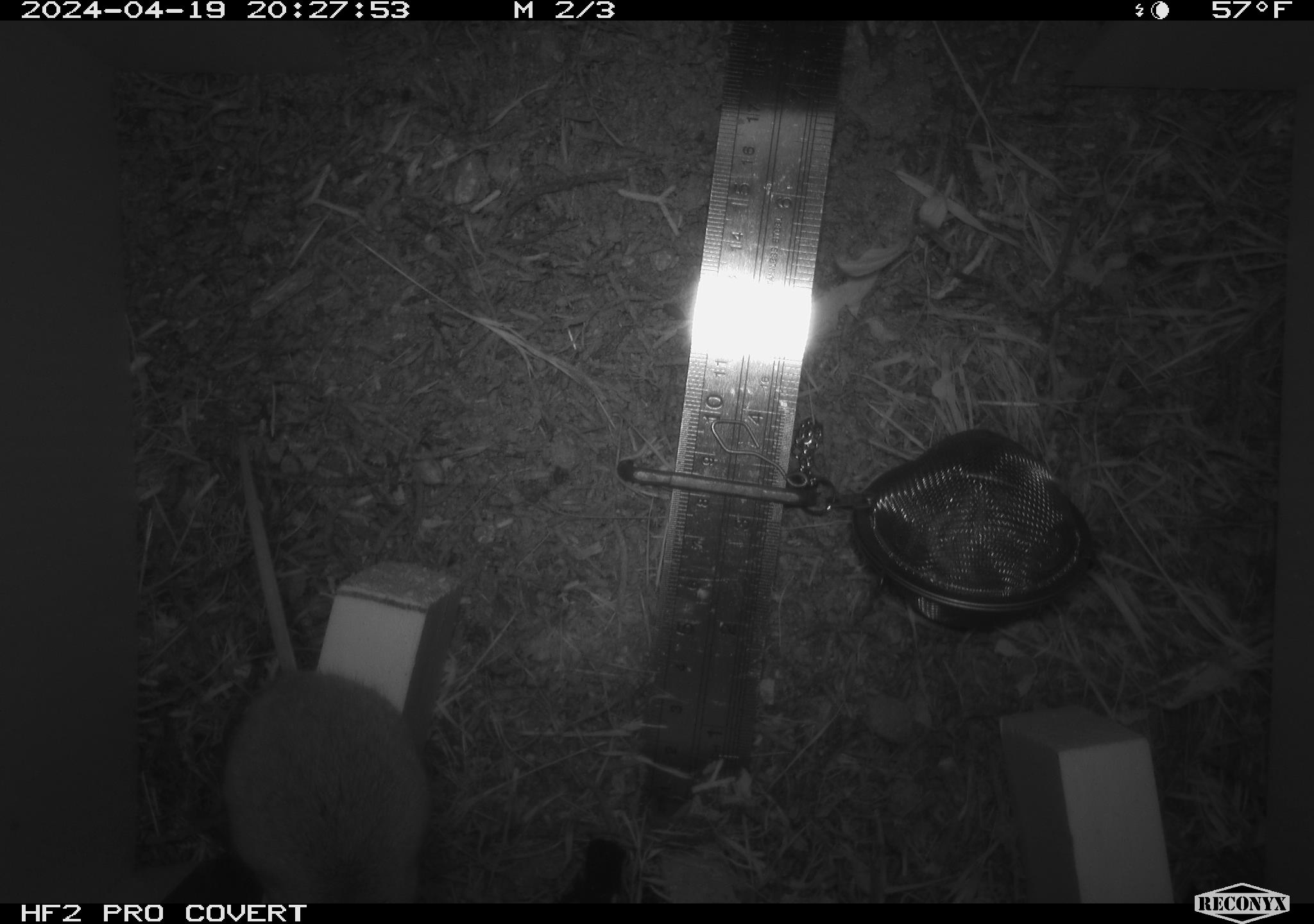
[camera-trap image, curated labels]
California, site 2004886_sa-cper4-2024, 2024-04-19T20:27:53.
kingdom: Animalia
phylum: Chordata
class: Mammalia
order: Rodentia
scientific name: Rodentia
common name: rodent